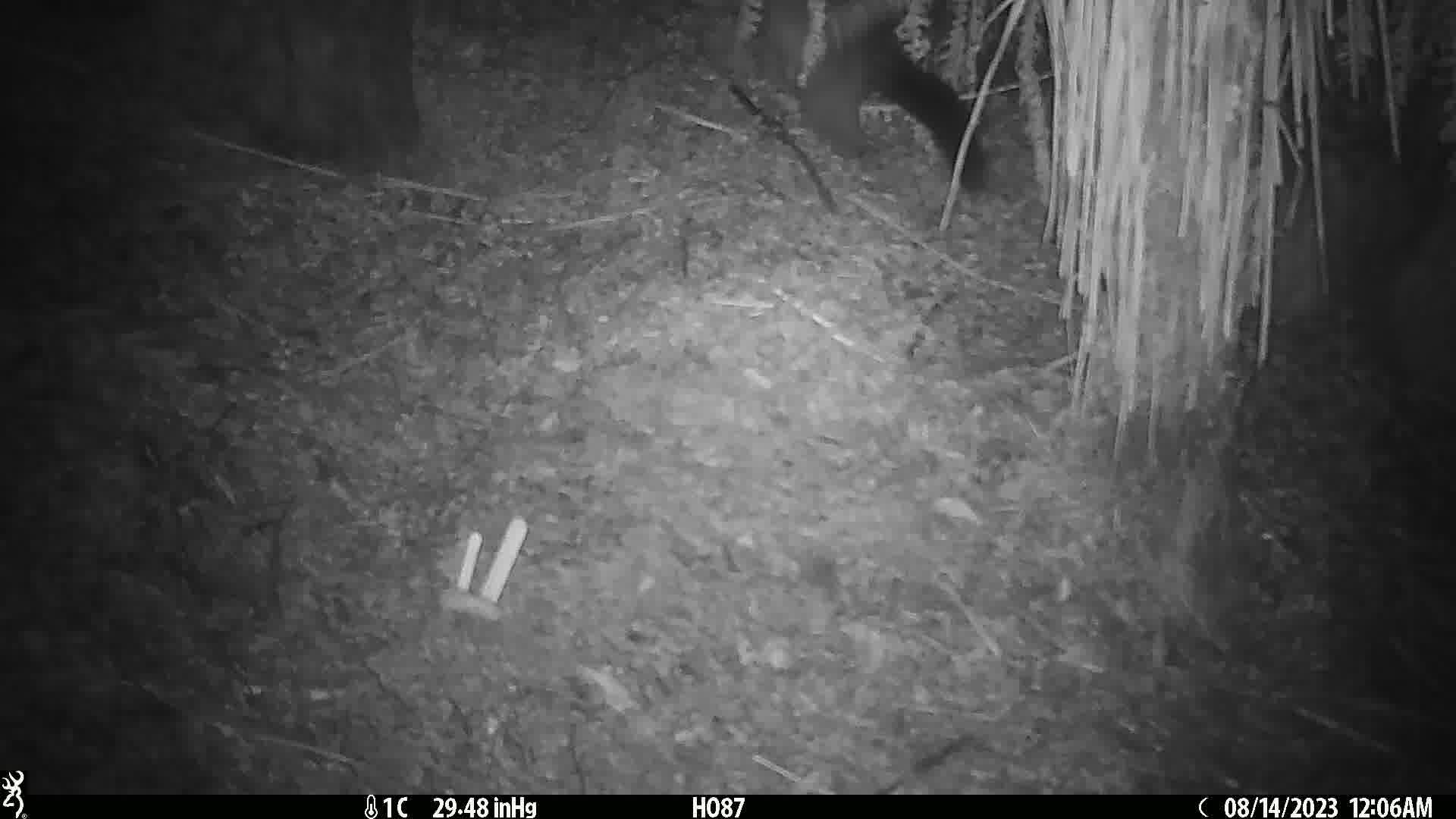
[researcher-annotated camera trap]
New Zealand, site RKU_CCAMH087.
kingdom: Animalia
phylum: Chordata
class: Mammalia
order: Diprotodontia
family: Phalangeridae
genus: Trichosurus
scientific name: Trichosurus vulpecula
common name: common brushtail possum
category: possum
Possum (common brushtail possum) (Trichosurus vulpecula).